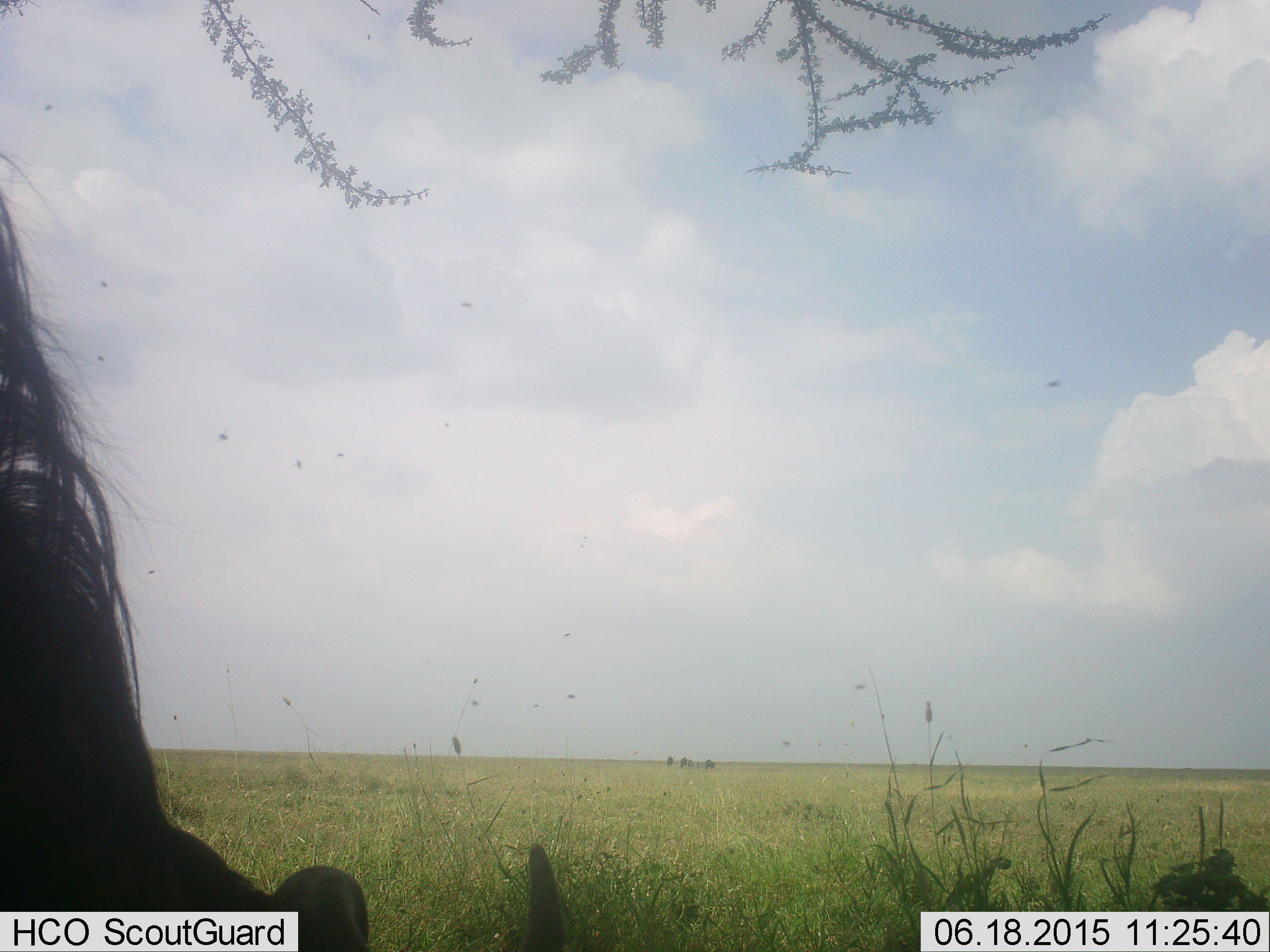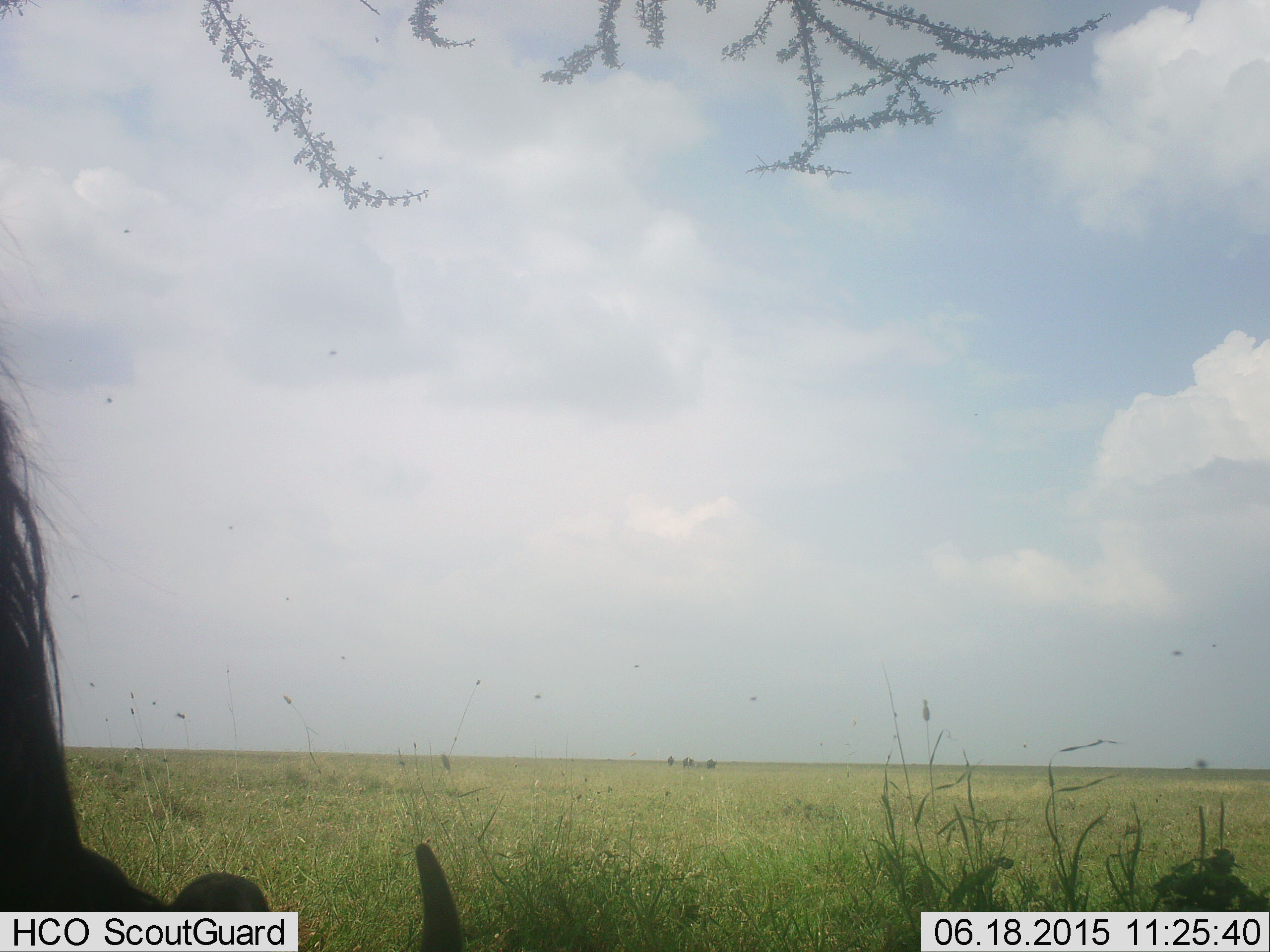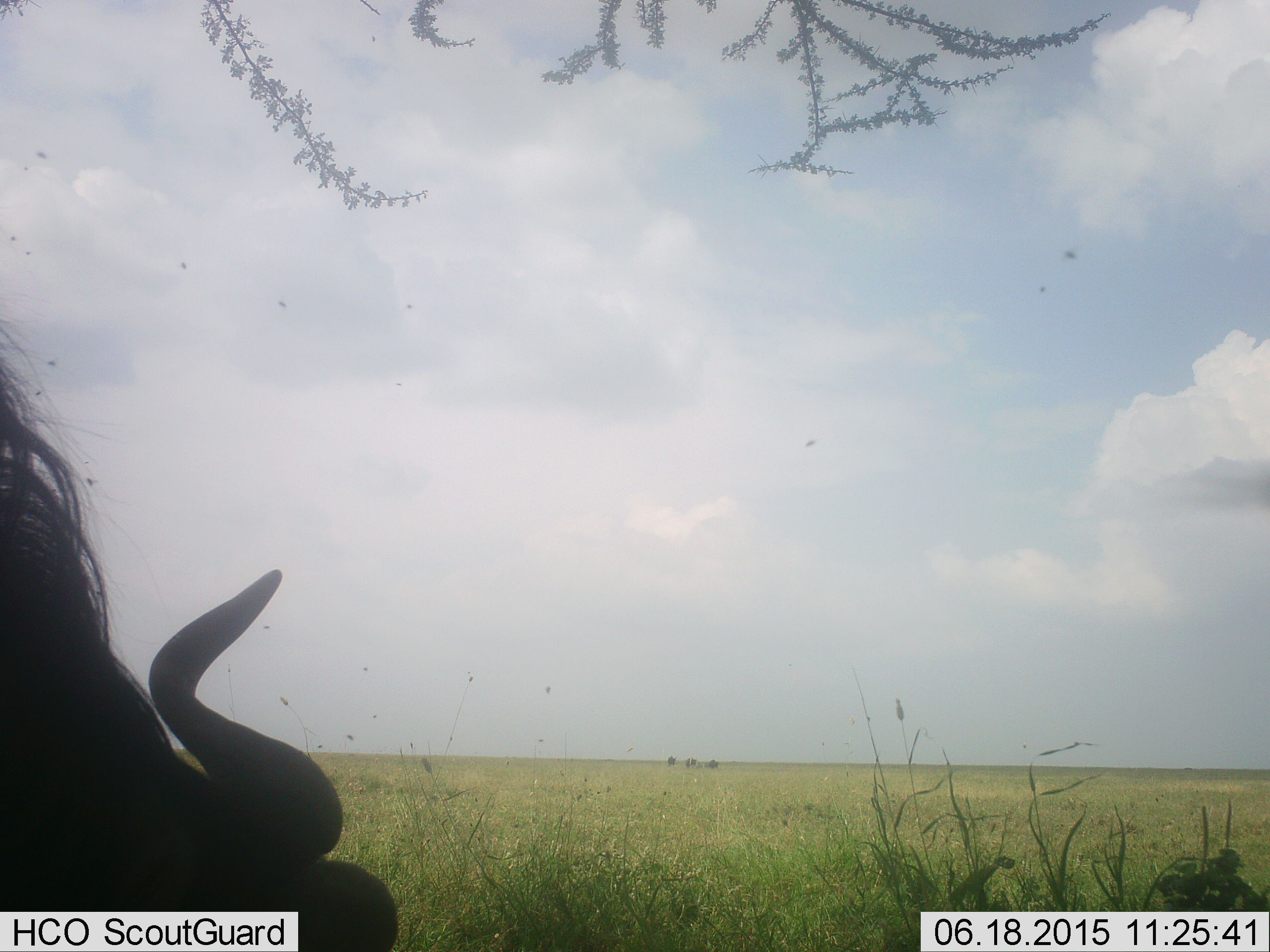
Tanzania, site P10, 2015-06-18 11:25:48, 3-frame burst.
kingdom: Animalia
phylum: Chordata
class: Mammalia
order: Artiodactyla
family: Bovidae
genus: Connochaetes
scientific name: Connochaetes taurinus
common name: blue wildebeest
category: wildebeest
Wildebeest (blue wildebeest) (Connochaetes taurinus), count 1. Behavior (volunteer vote fractions): standing 36%, resting 18%, moving 18%, interacting 0%. Young present (vote fraction): 0%. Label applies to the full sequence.